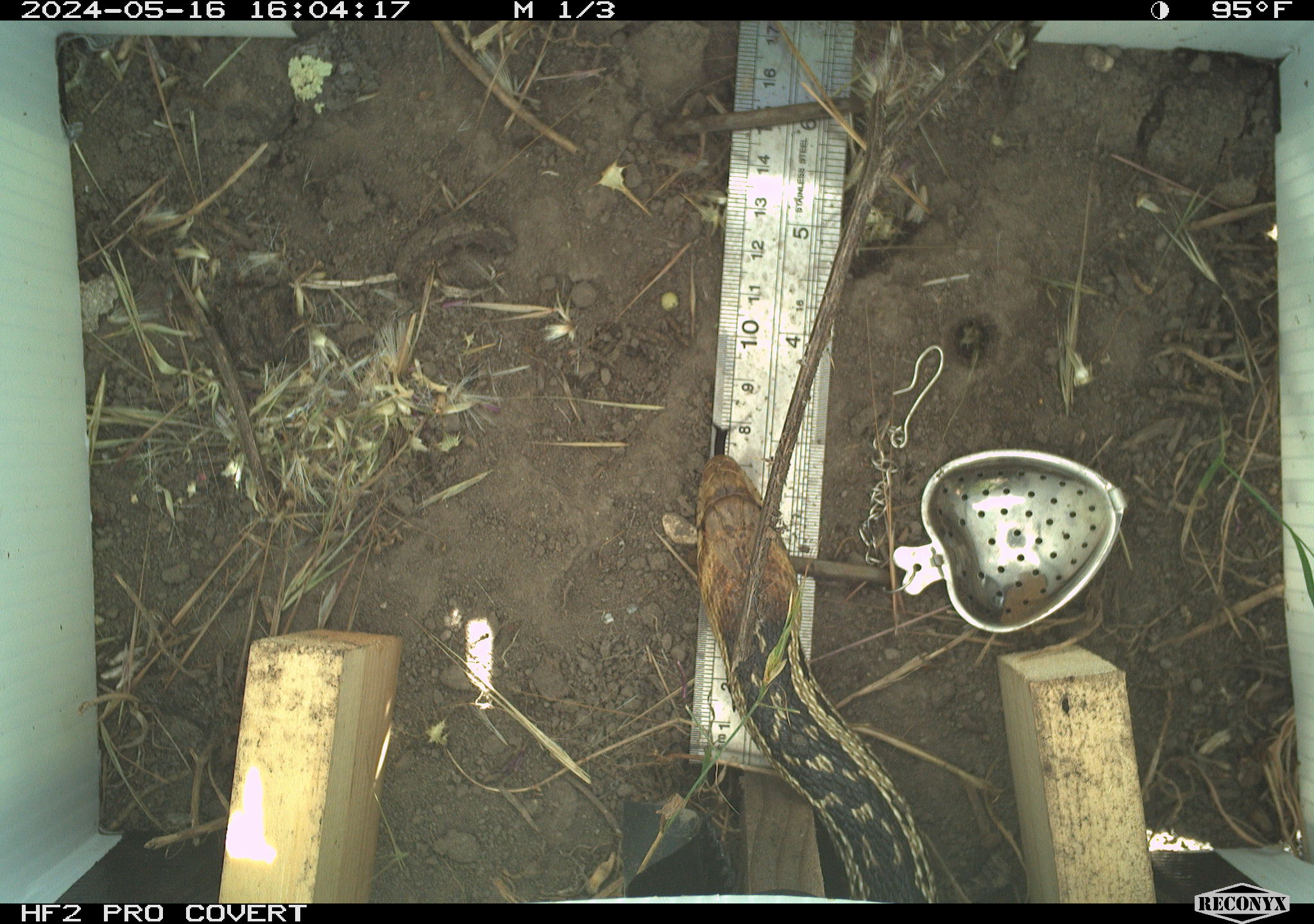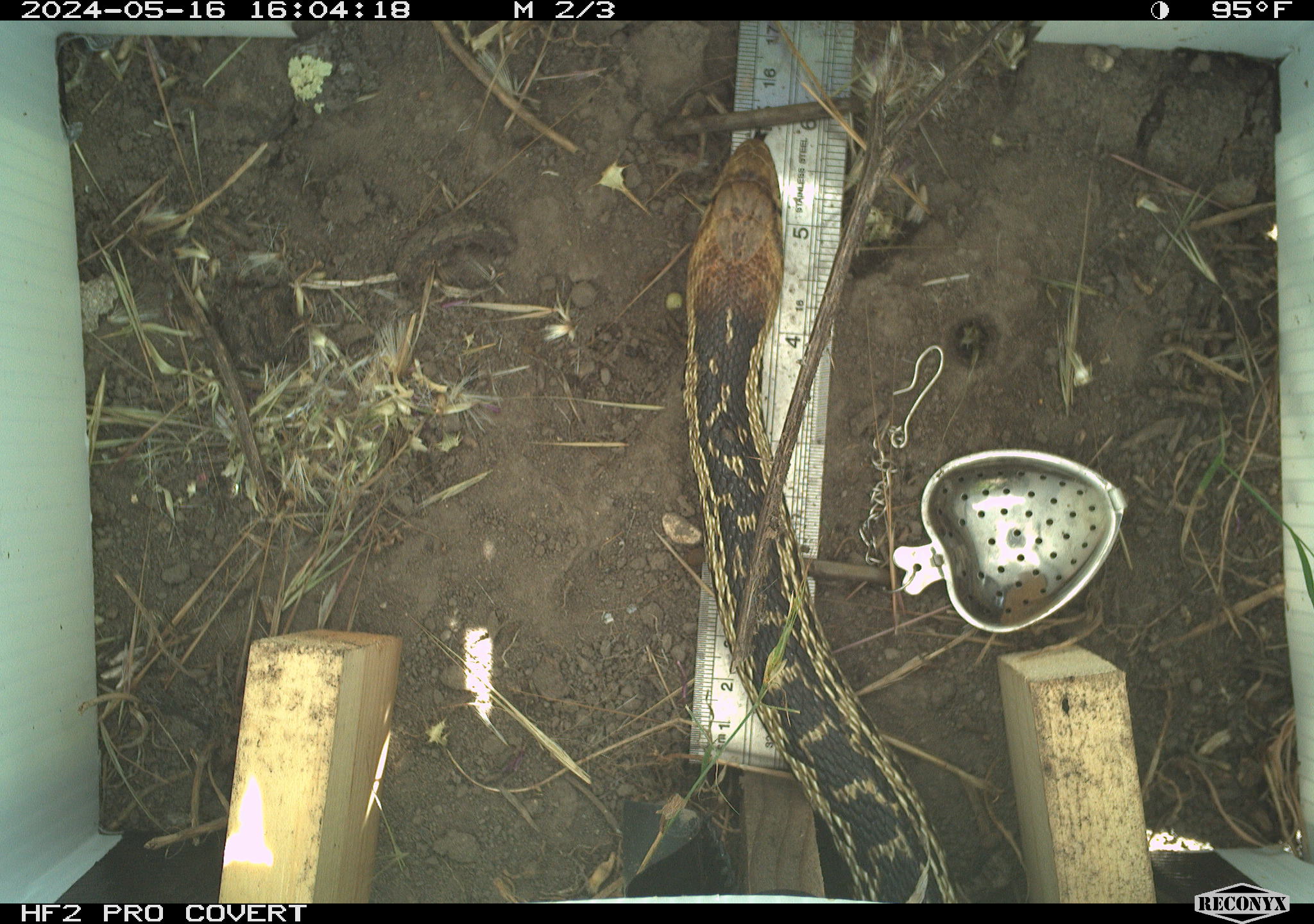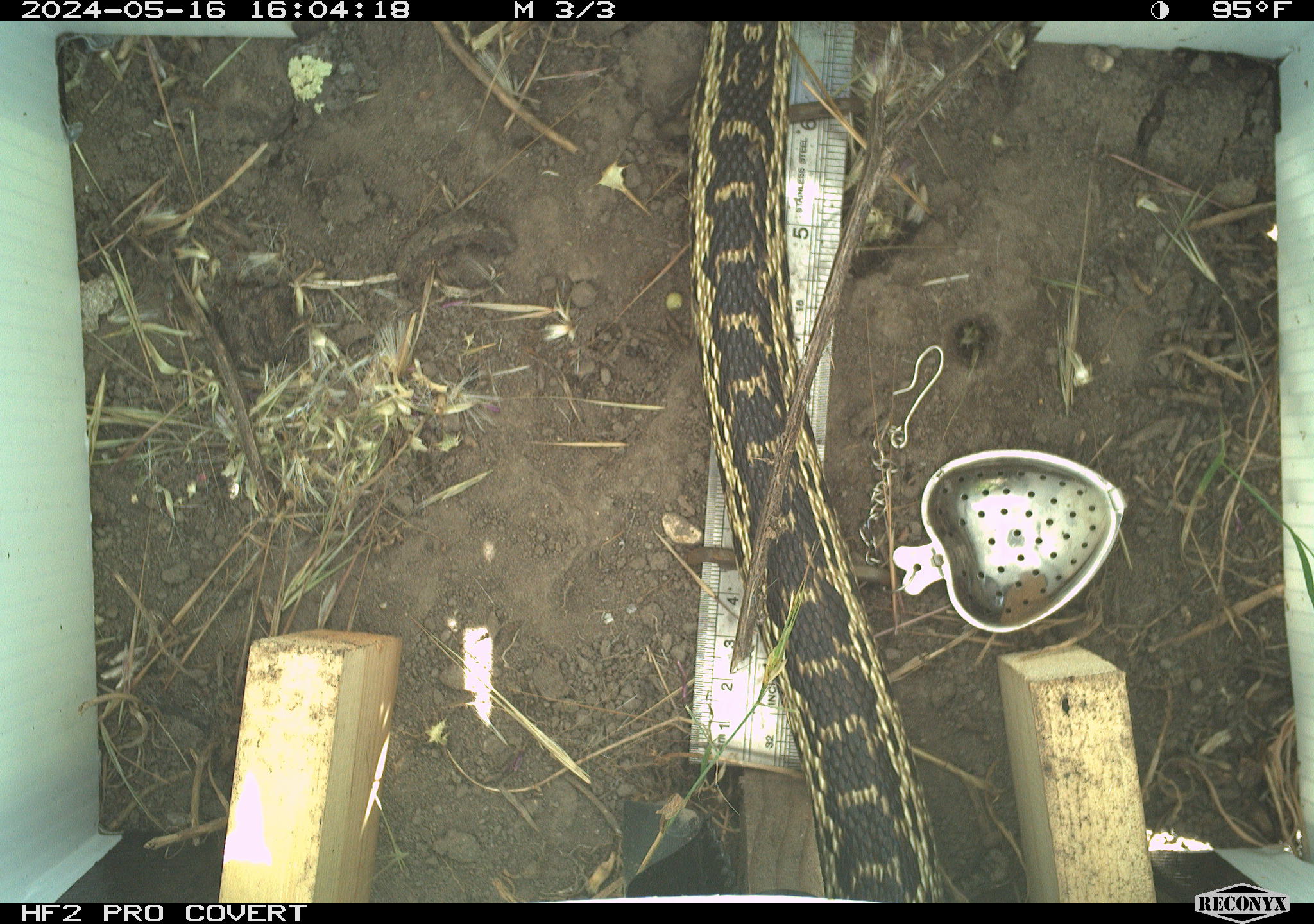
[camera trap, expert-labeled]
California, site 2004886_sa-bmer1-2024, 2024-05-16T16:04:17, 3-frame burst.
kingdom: Animalia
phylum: Chordata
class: Reptilia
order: Squamata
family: Colubridae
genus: Pituophis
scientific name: Pituophis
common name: bullsnakes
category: pituophis species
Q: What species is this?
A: Pituophis species (bullsnakes) (Pituophis).